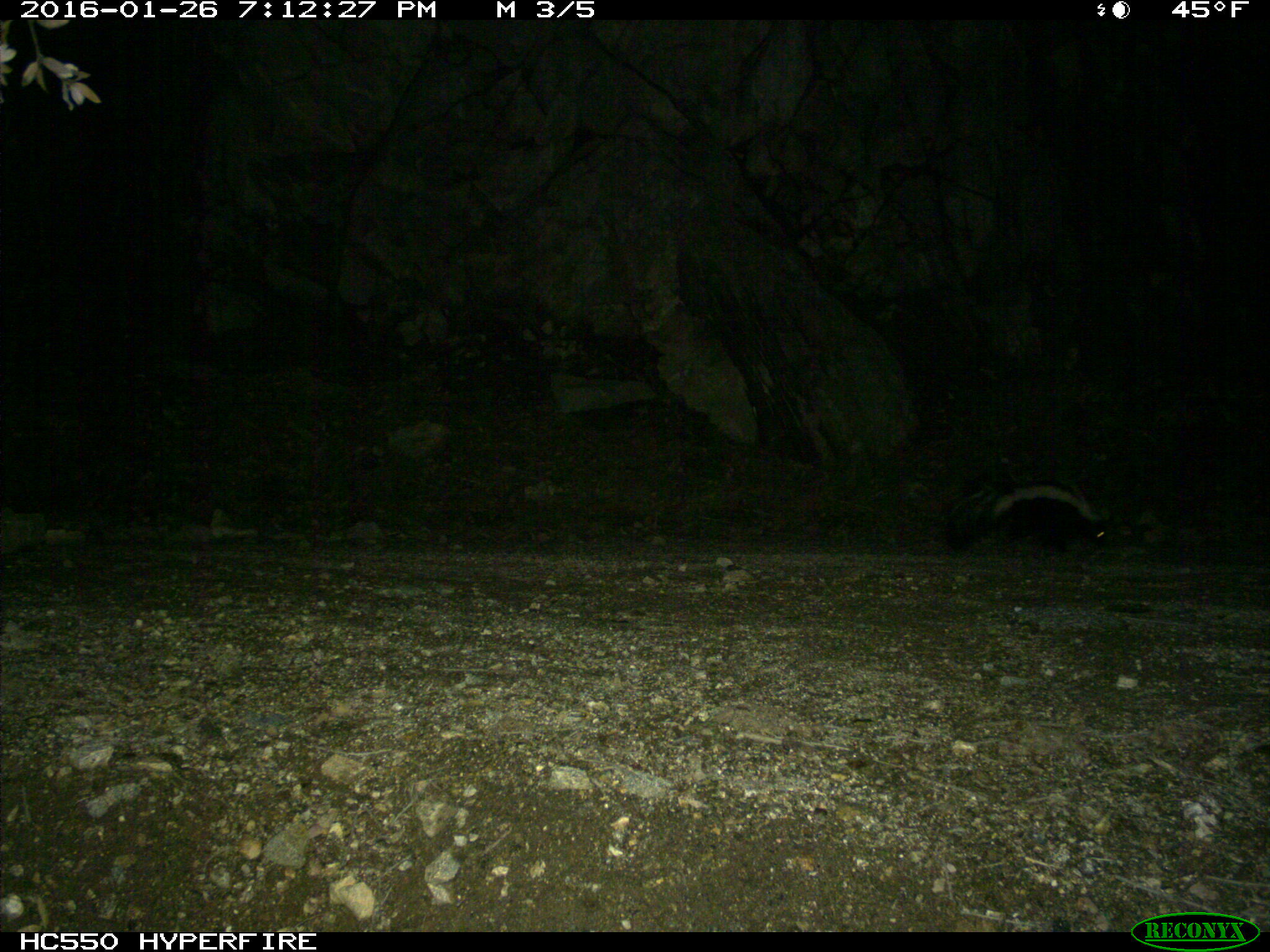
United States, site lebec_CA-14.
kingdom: Animalia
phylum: Chordata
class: Mammalia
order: Carnivora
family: Mephitidae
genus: Mephitis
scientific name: Mephitis mephitis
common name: striped skunk